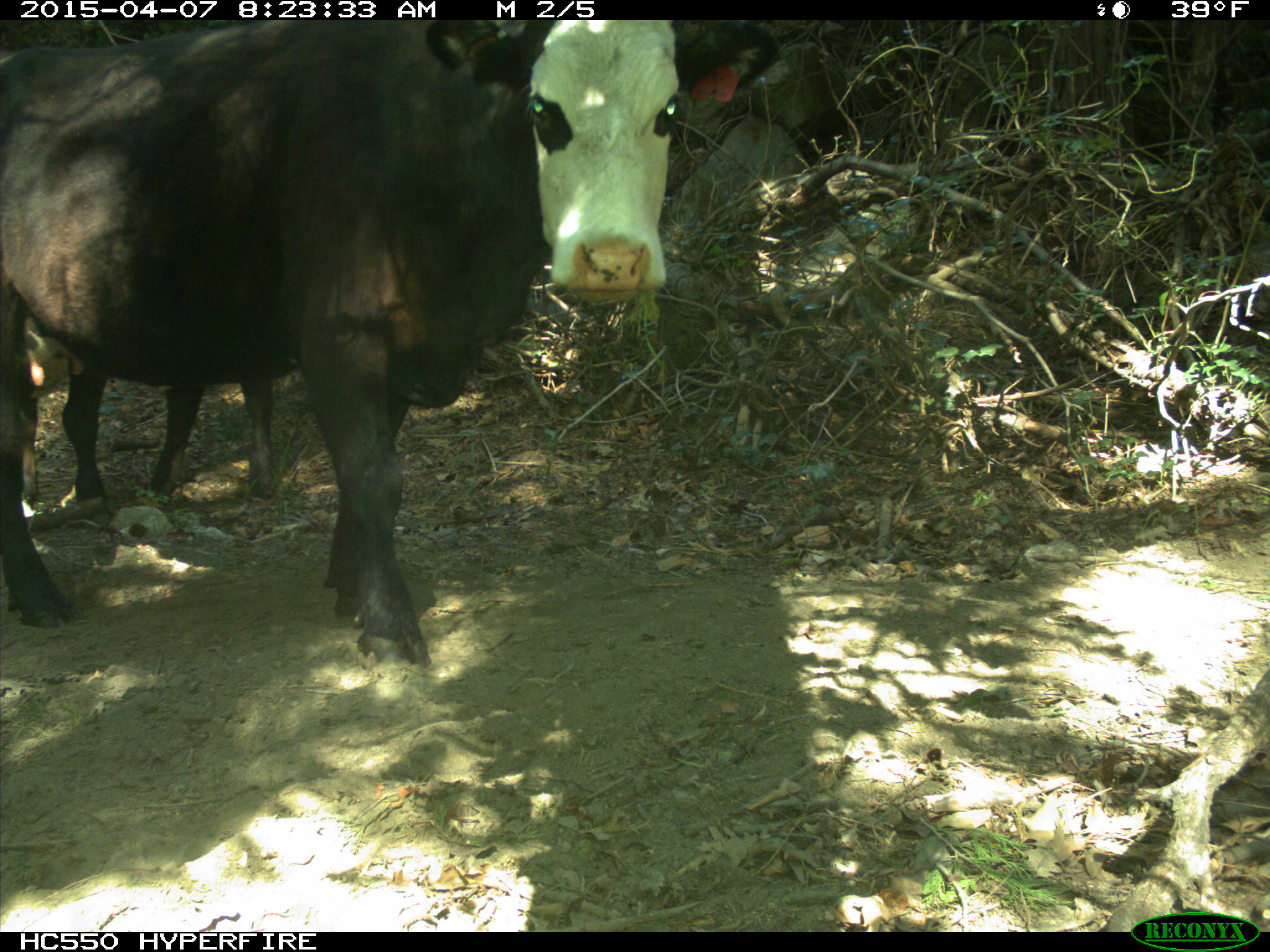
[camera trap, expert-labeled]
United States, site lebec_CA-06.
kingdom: Animalia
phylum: Chordata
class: Mammalia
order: Artiodactyla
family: Bovidae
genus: Bos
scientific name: Bos taurus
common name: domestic cow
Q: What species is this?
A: Bos taurus (domestic cow).